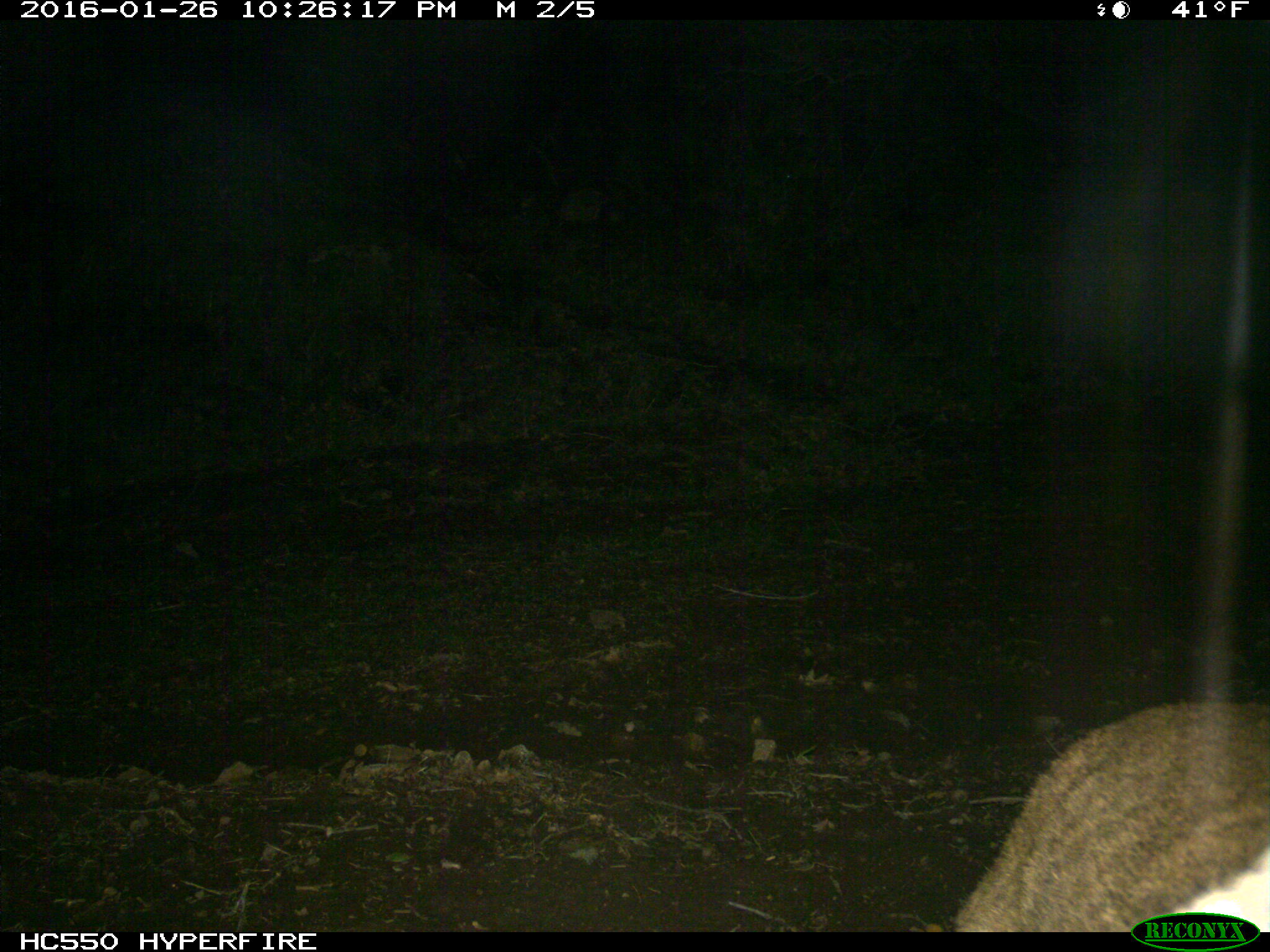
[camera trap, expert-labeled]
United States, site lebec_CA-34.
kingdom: Animalia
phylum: Chordata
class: Mammalia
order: Carnivora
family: Felidae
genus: Puma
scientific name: Puma concolor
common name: mountain lion